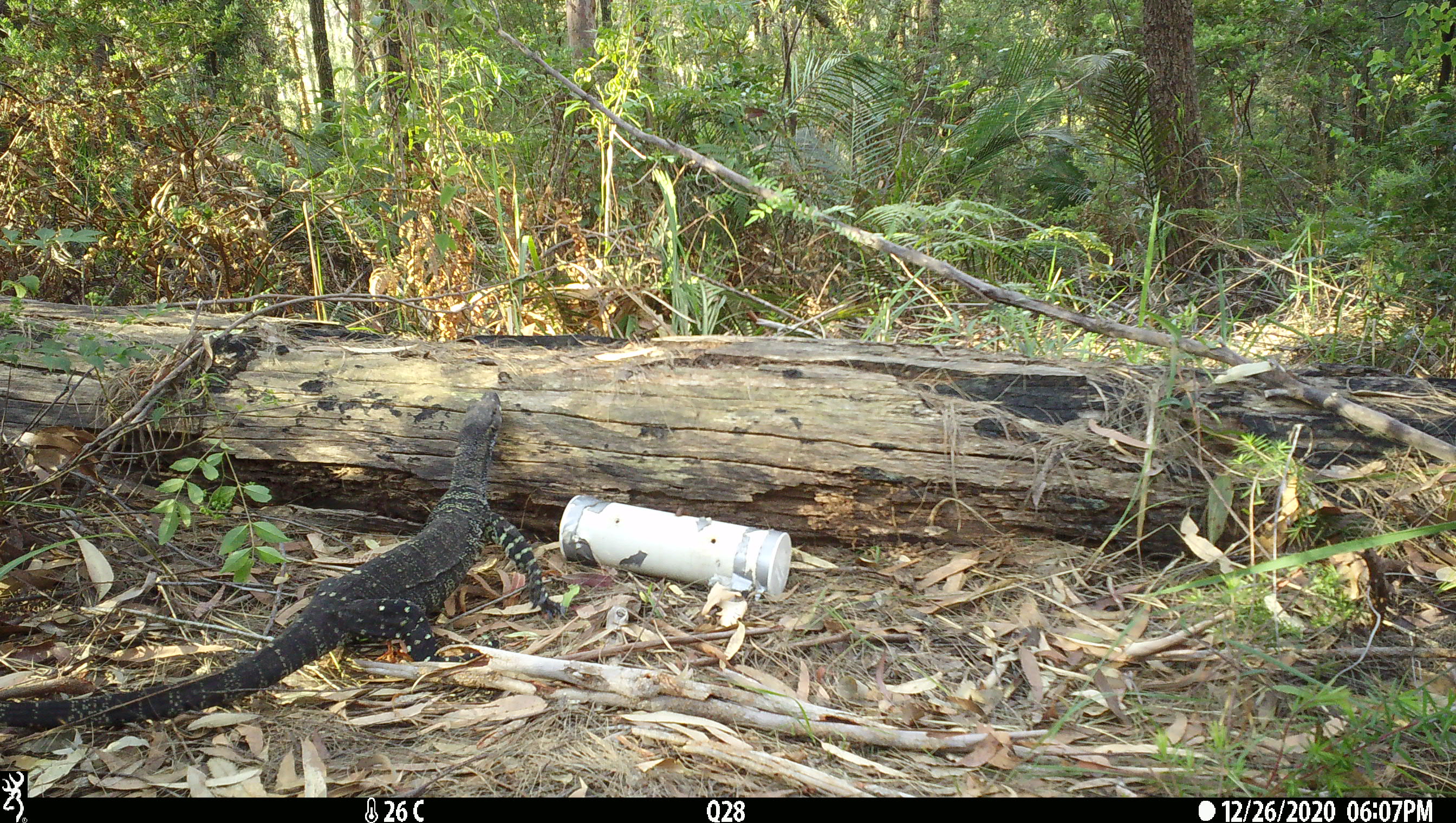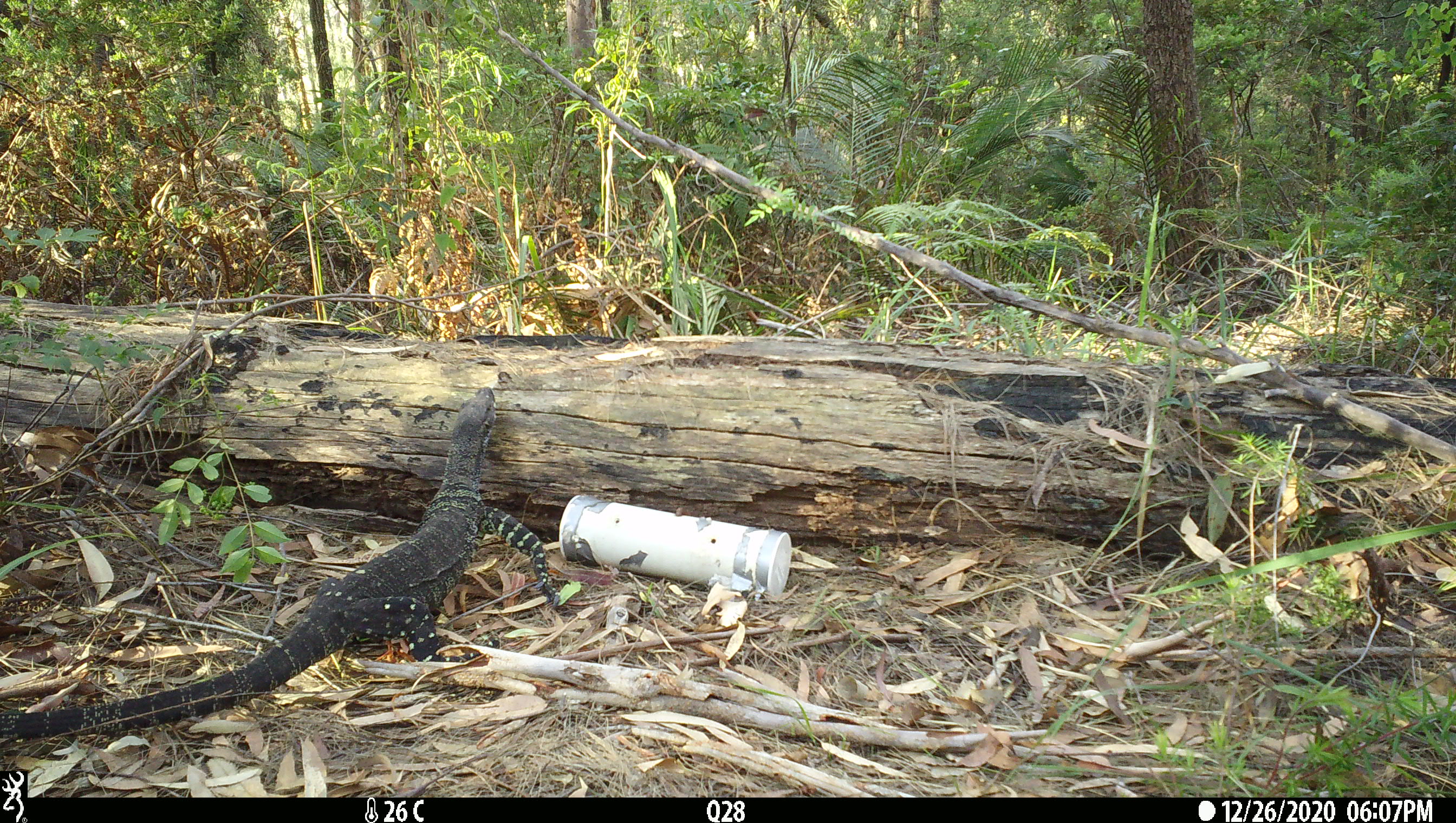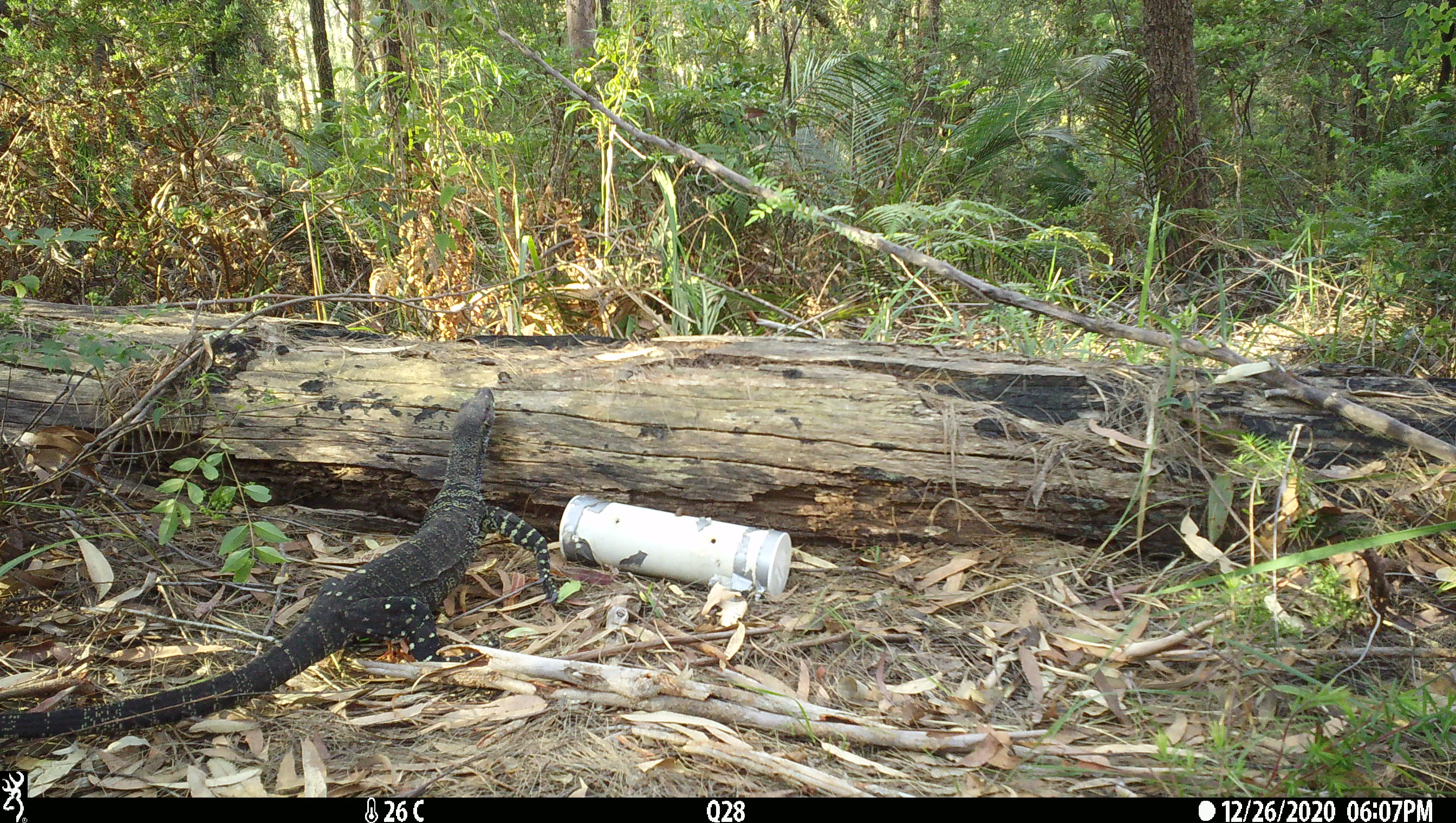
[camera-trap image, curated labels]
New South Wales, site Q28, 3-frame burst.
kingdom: Animalia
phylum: Chordata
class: Reptilia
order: Squamata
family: Varanidae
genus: Varanus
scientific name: Varanus varius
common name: lace monitor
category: goanna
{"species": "goanna (lace monitor) (Varanus varius)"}